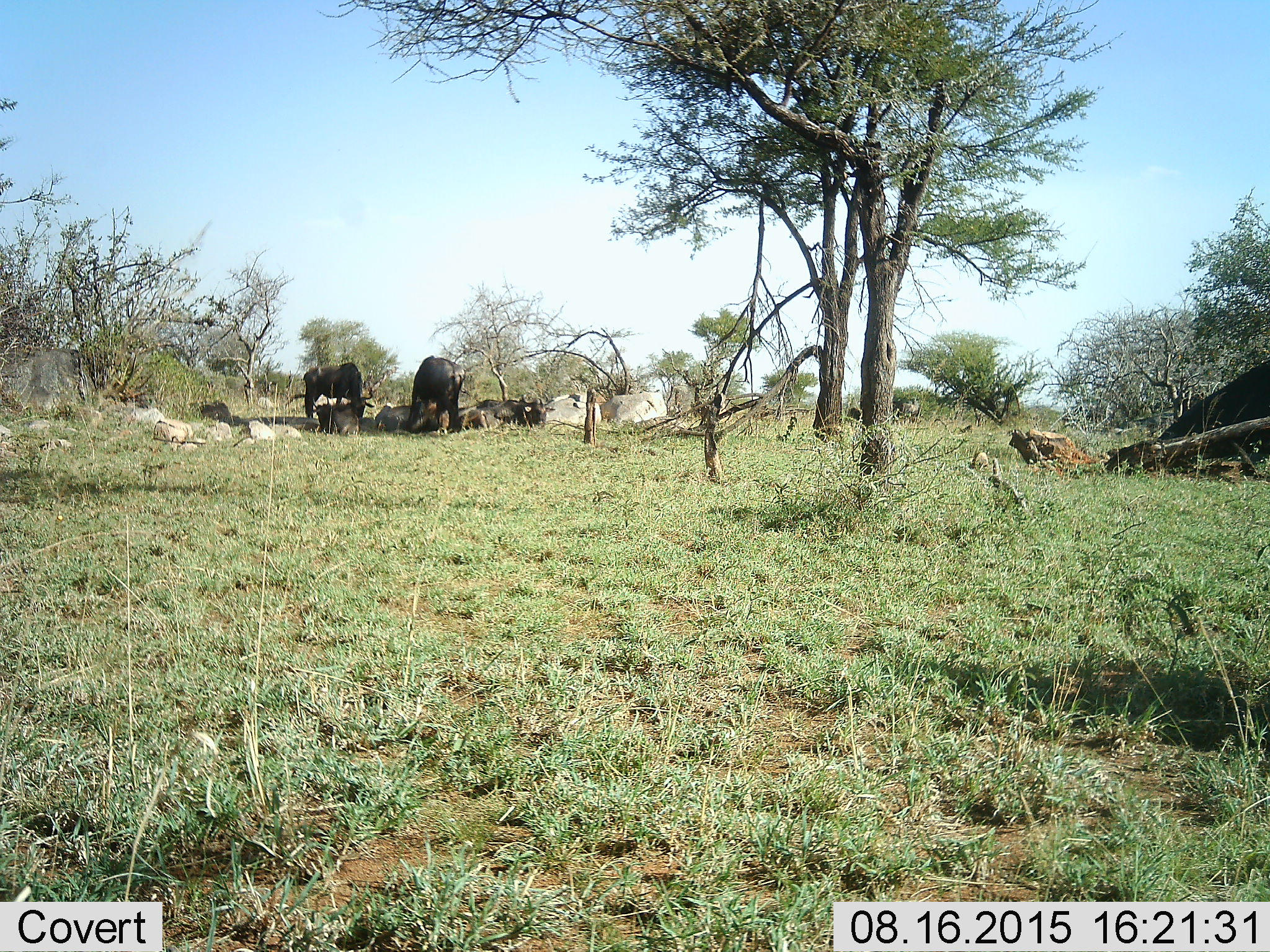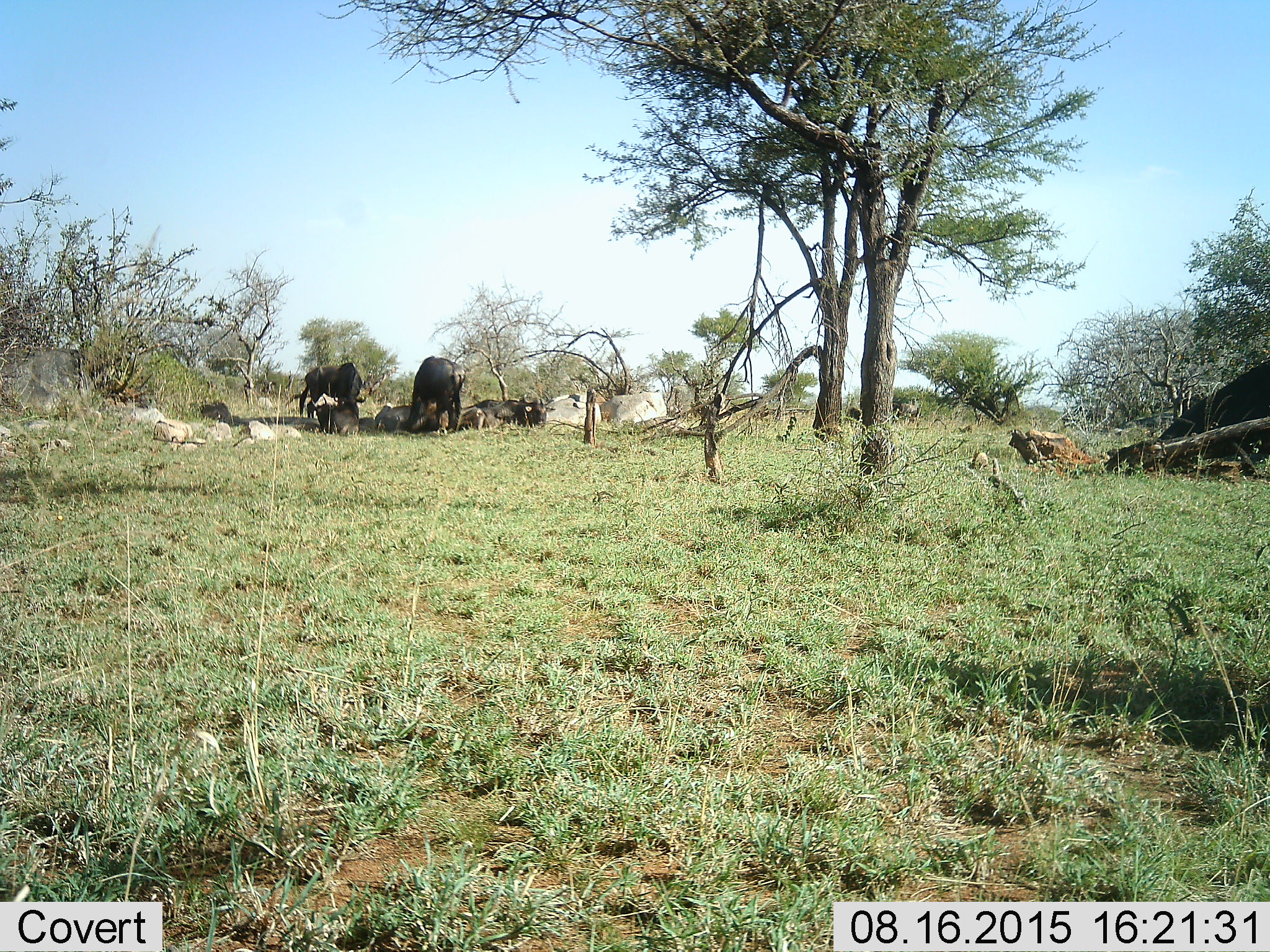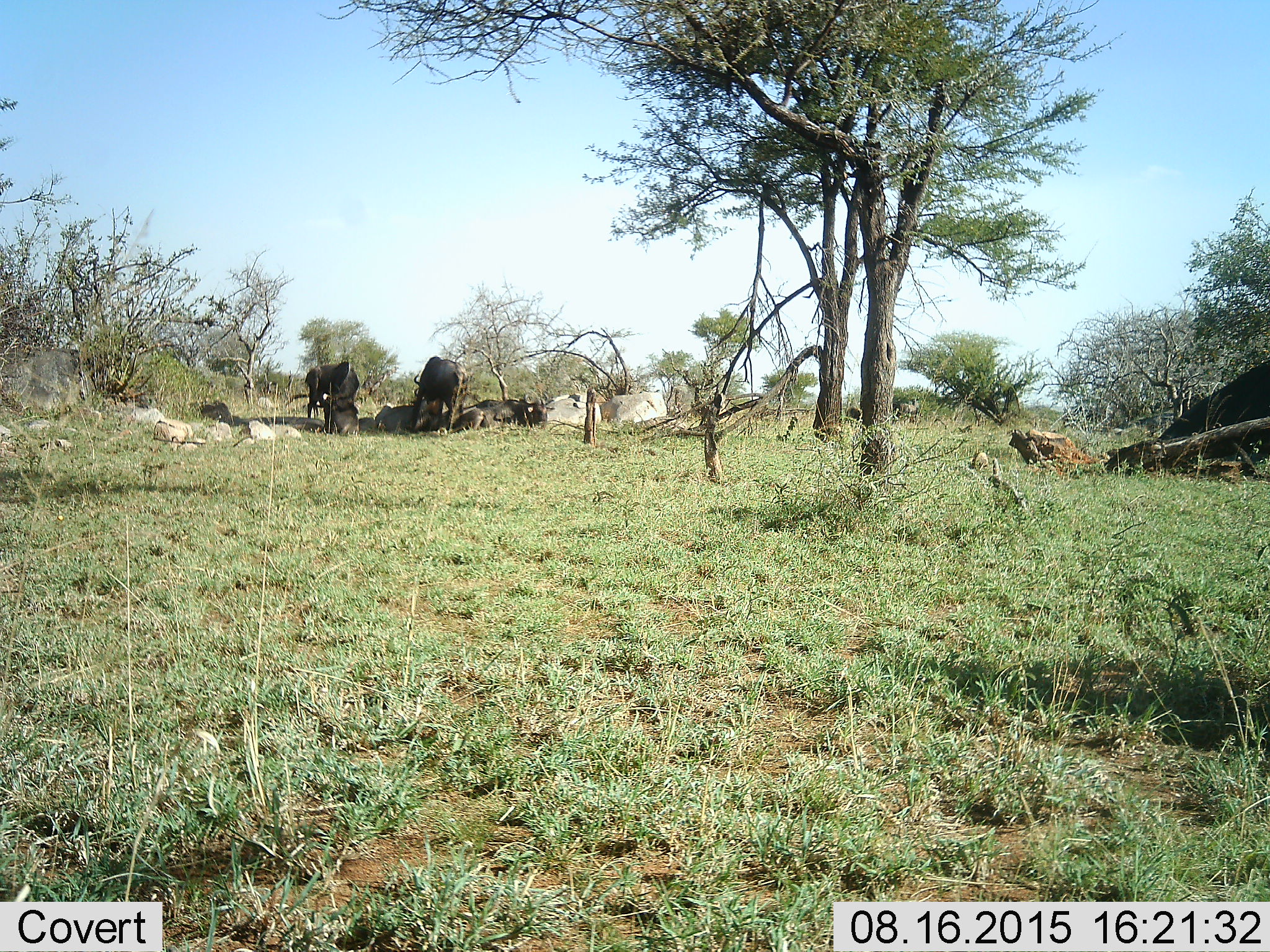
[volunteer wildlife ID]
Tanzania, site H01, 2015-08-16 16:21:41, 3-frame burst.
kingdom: Animalia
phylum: Chordata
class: Mammalia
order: Artiodactyla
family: Bovidae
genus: Connochaetes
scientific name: Connochaetes taurinus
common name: blue wildebeest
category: wildebeest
Wildebeest (blue wildebeest) (Connochaetes taurinus), count 6. Behavior (volunteer vote fractions): standing 67%, resting 89%, moving 11%, interacting 11%. Young present (vote fraction): 0%. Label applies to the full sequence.